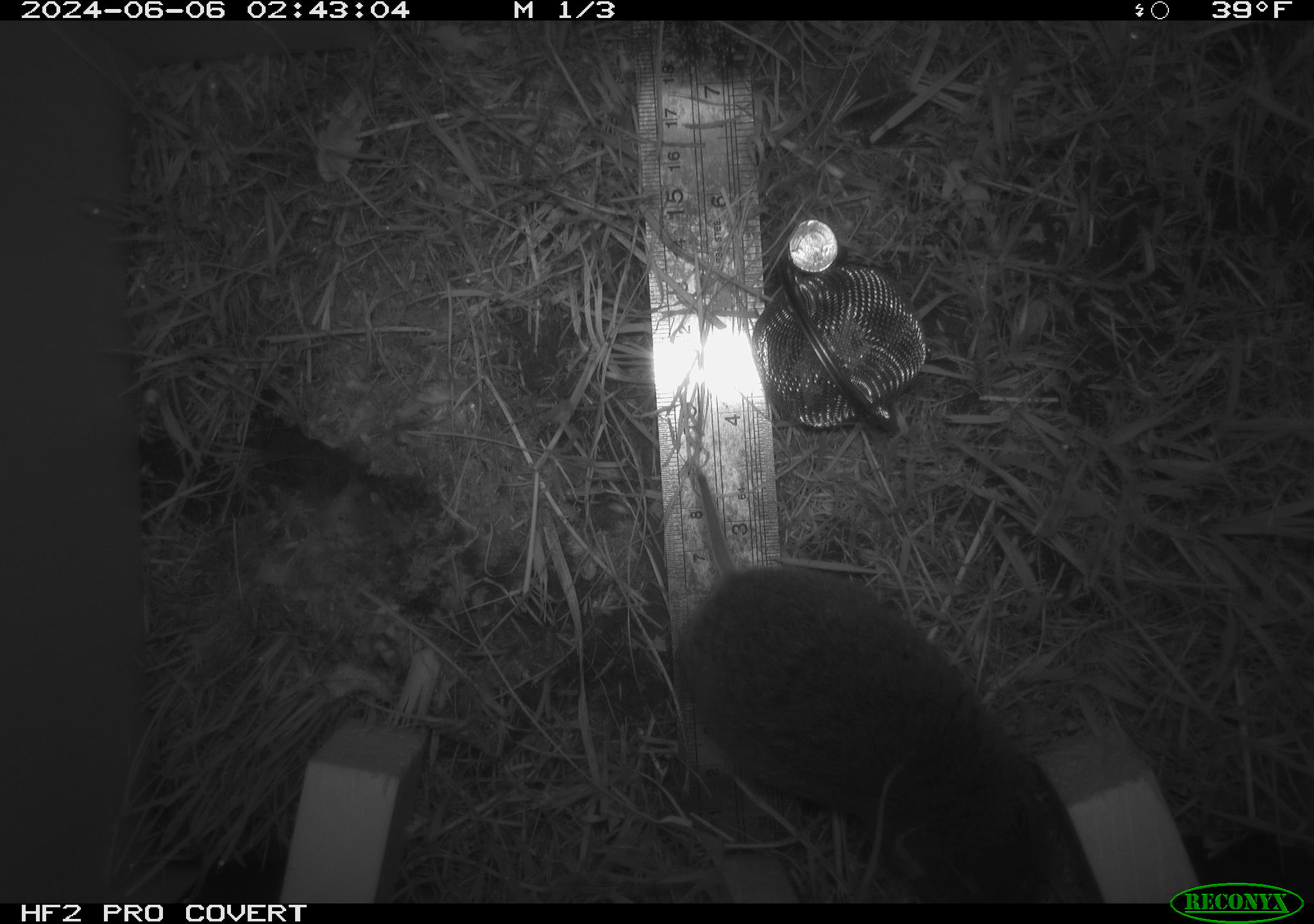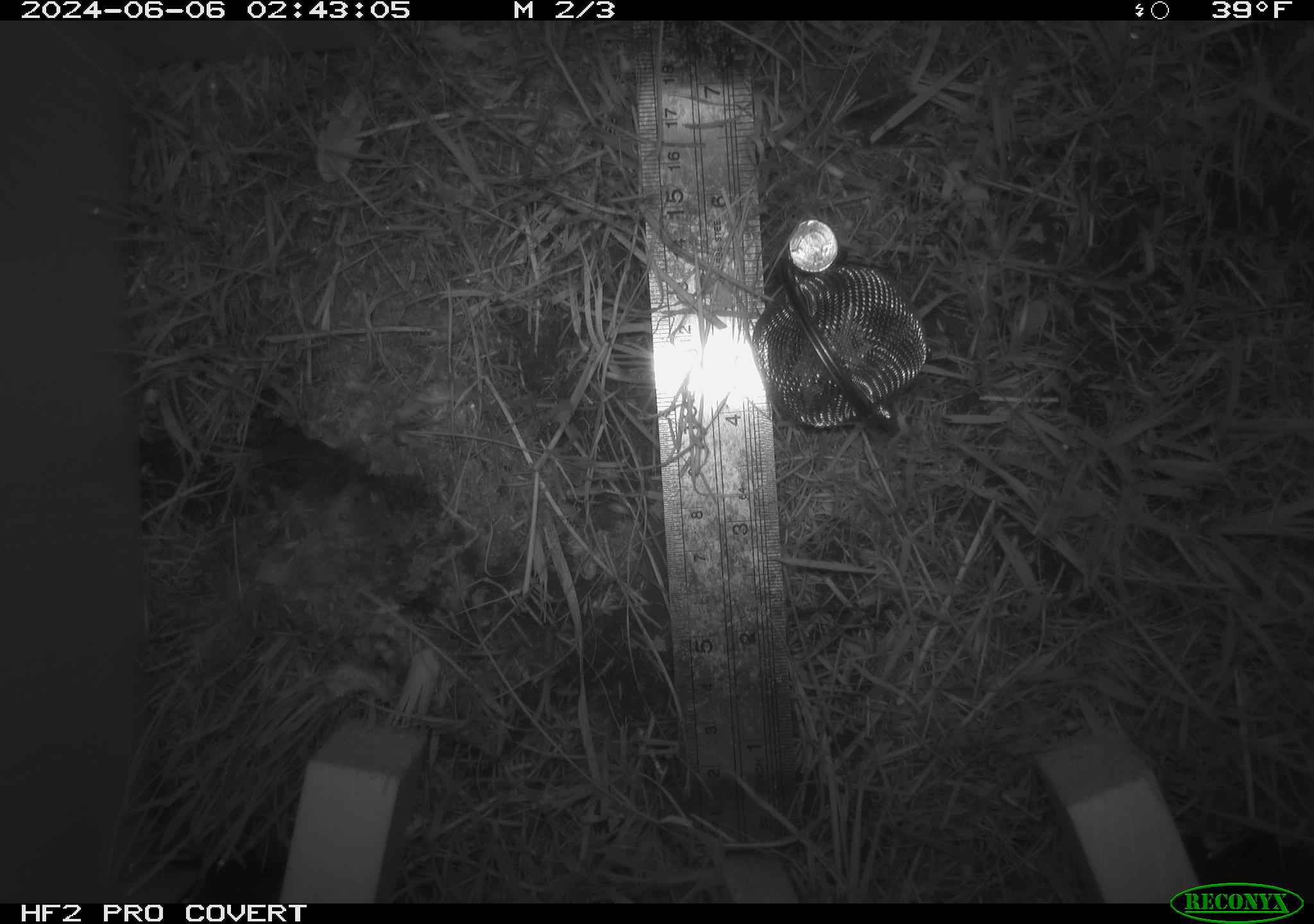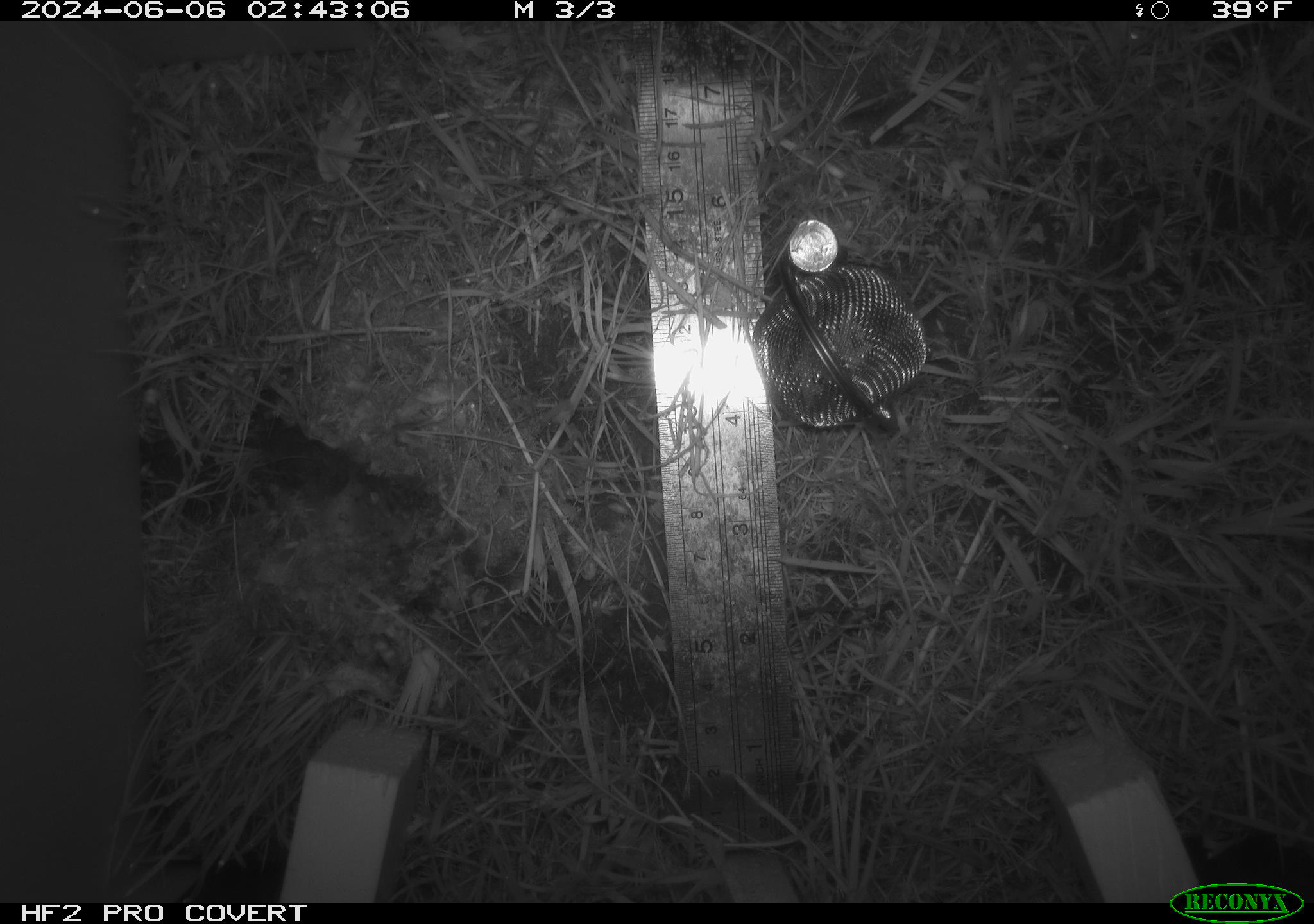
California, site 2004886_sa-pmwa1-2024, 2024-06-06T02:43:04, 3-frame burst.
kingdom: Animalia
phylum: Chordata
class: Mammalia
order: Rodentia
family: Cricetidae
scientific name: Arvicolinae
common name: voles, lemmings, and muskrats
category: arvicolinae subfamily